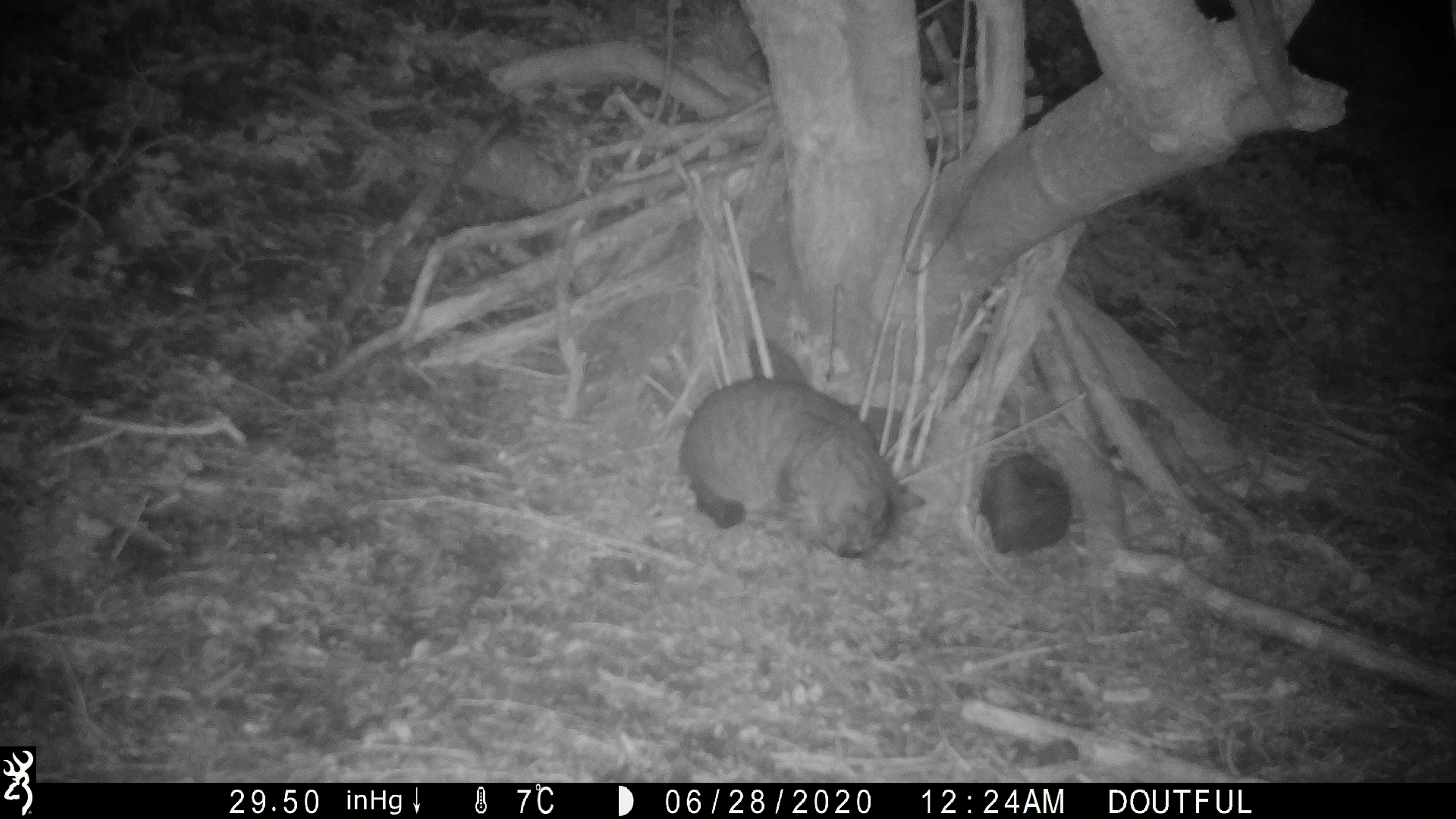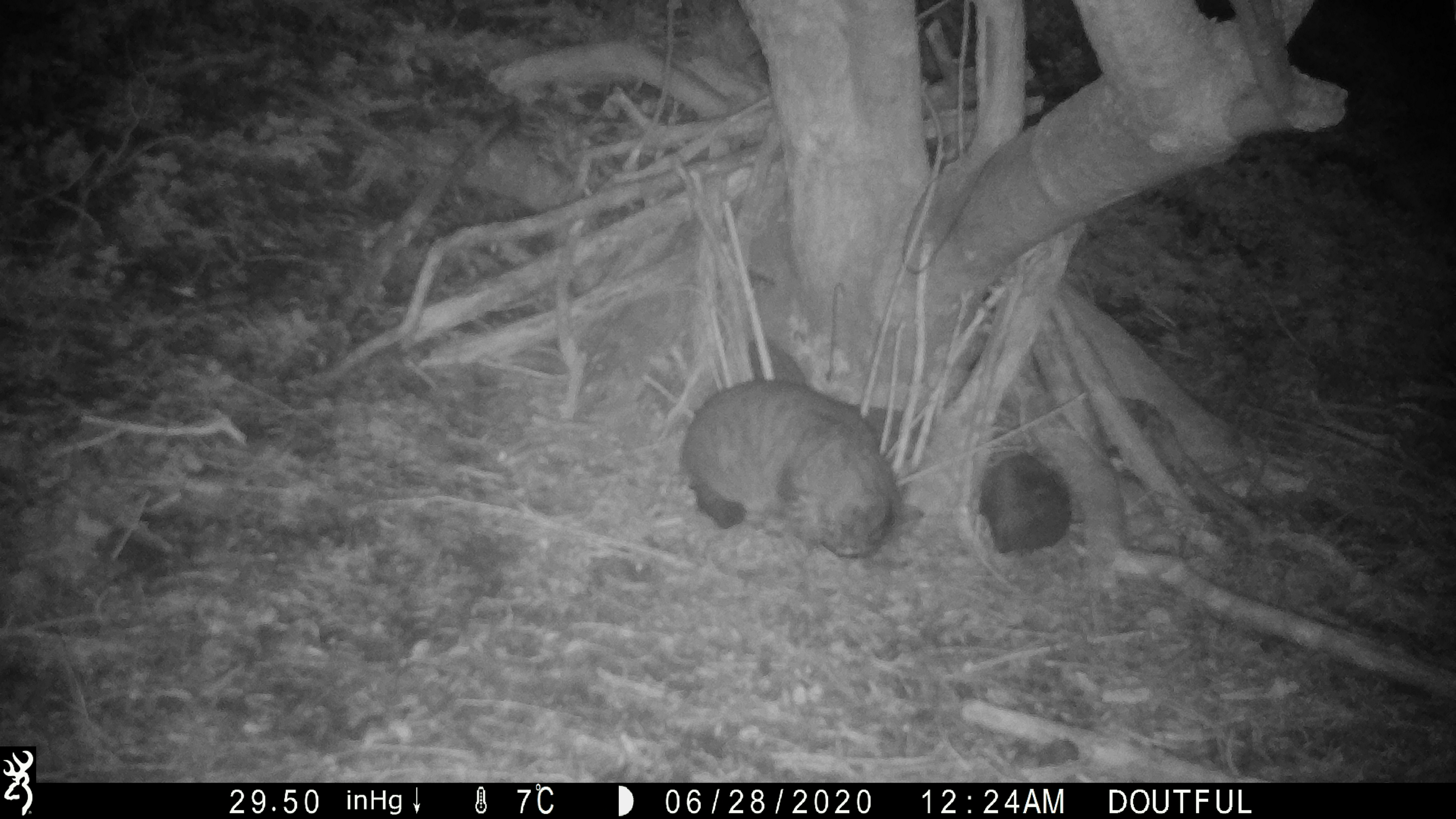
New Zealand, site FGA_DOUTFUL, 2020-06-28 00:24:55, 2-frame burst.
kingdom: Animalia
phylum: Chordata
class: Mammalia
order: Carnivora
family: Felidae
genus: Felis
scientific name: Felis catus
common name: domestic cat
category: cat